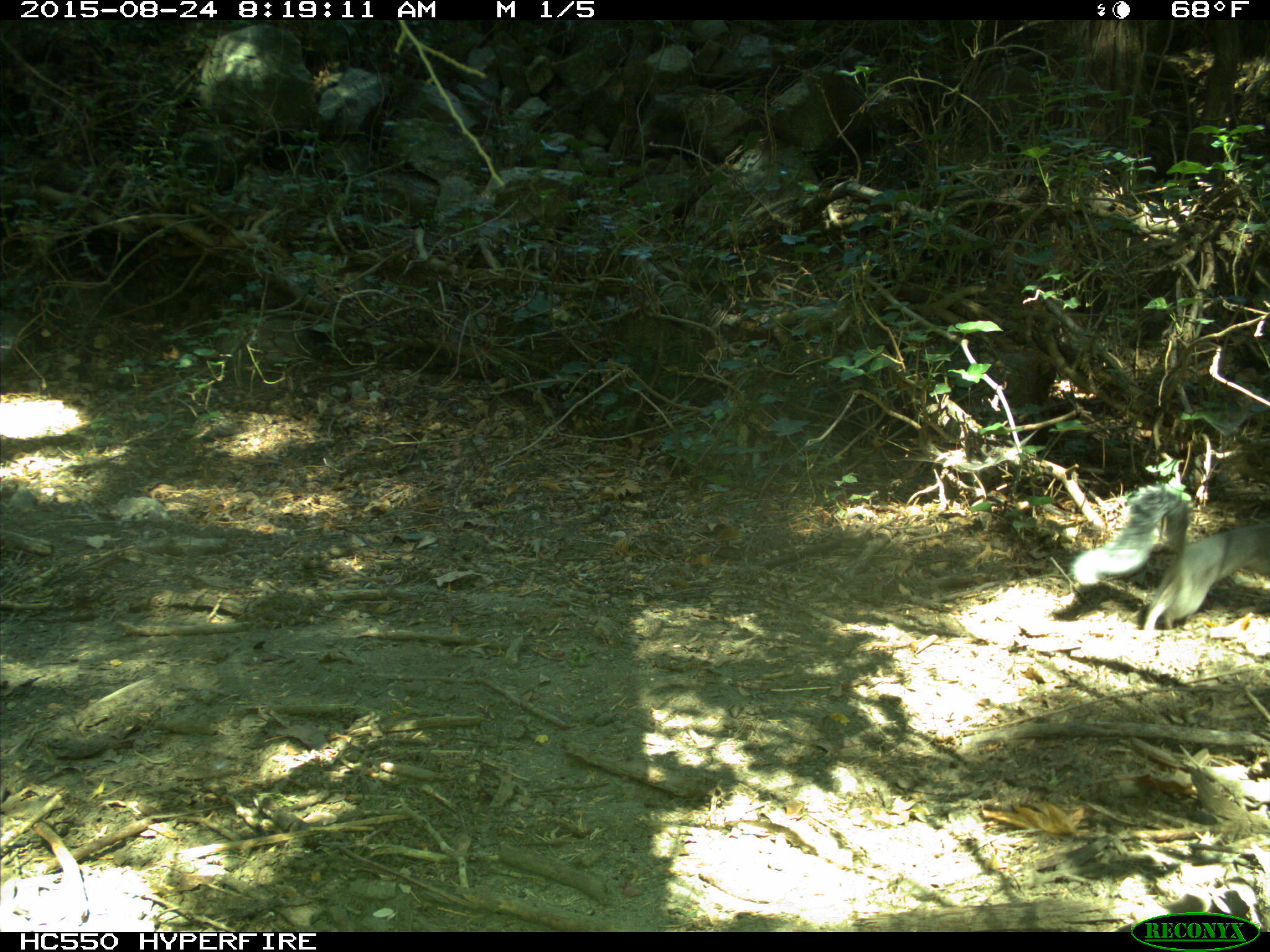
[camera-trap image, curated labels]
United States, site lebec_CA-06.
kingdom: Animalia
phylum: Chordata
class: Mammalia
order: Rodentia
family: Sciuridae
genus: Sciurus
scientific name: Sciurus carolinensis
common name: eastern gray squirrel